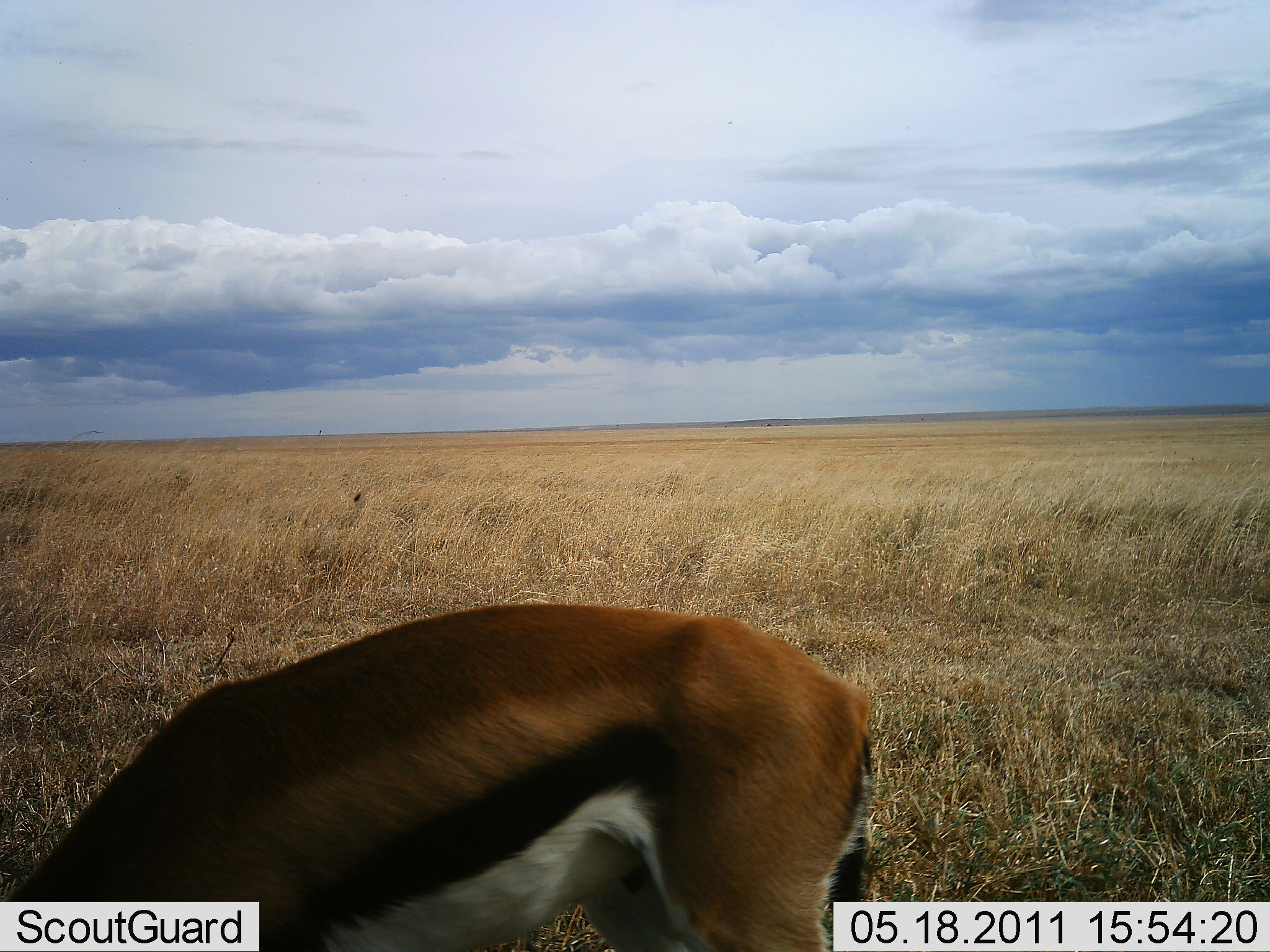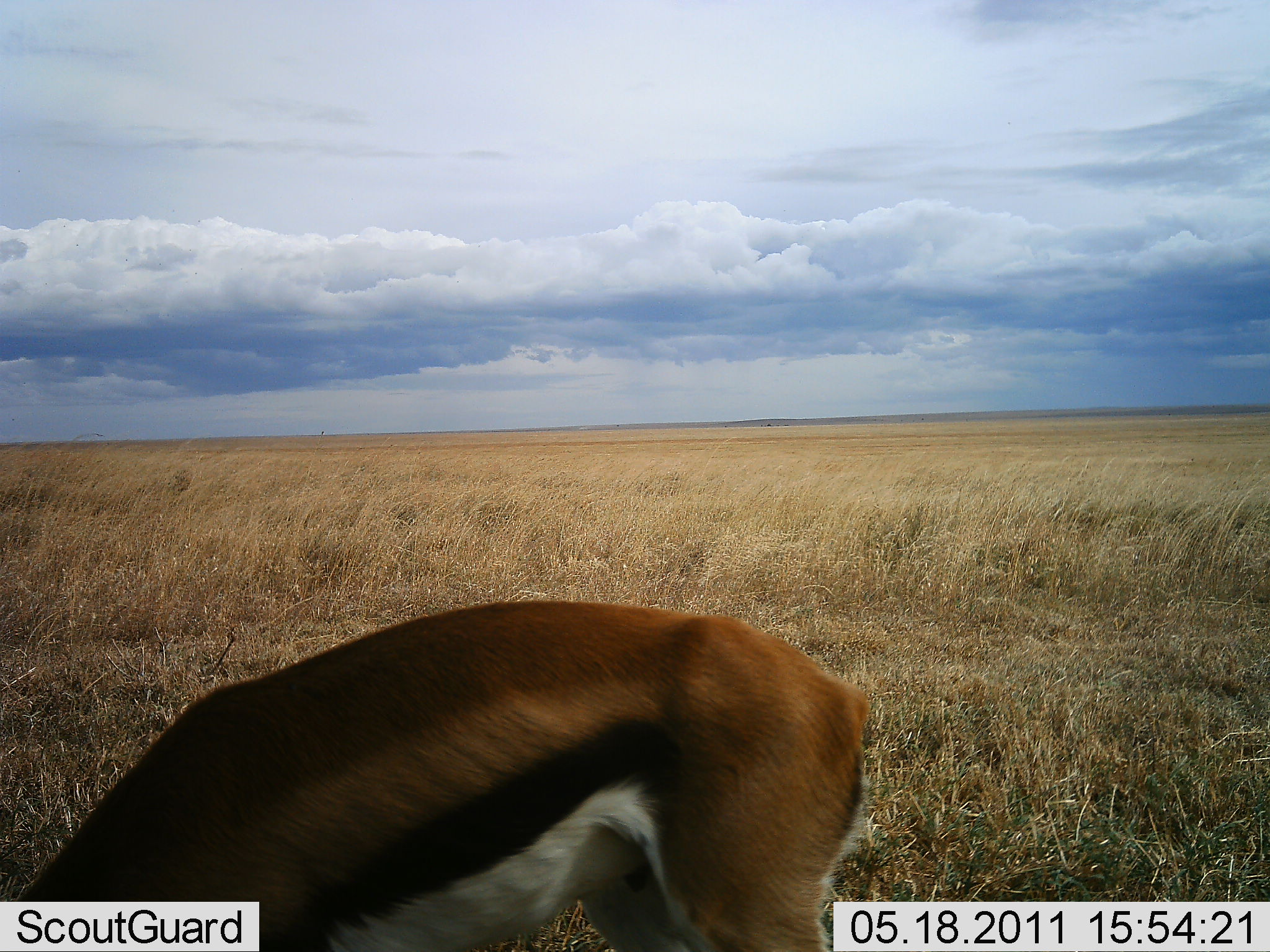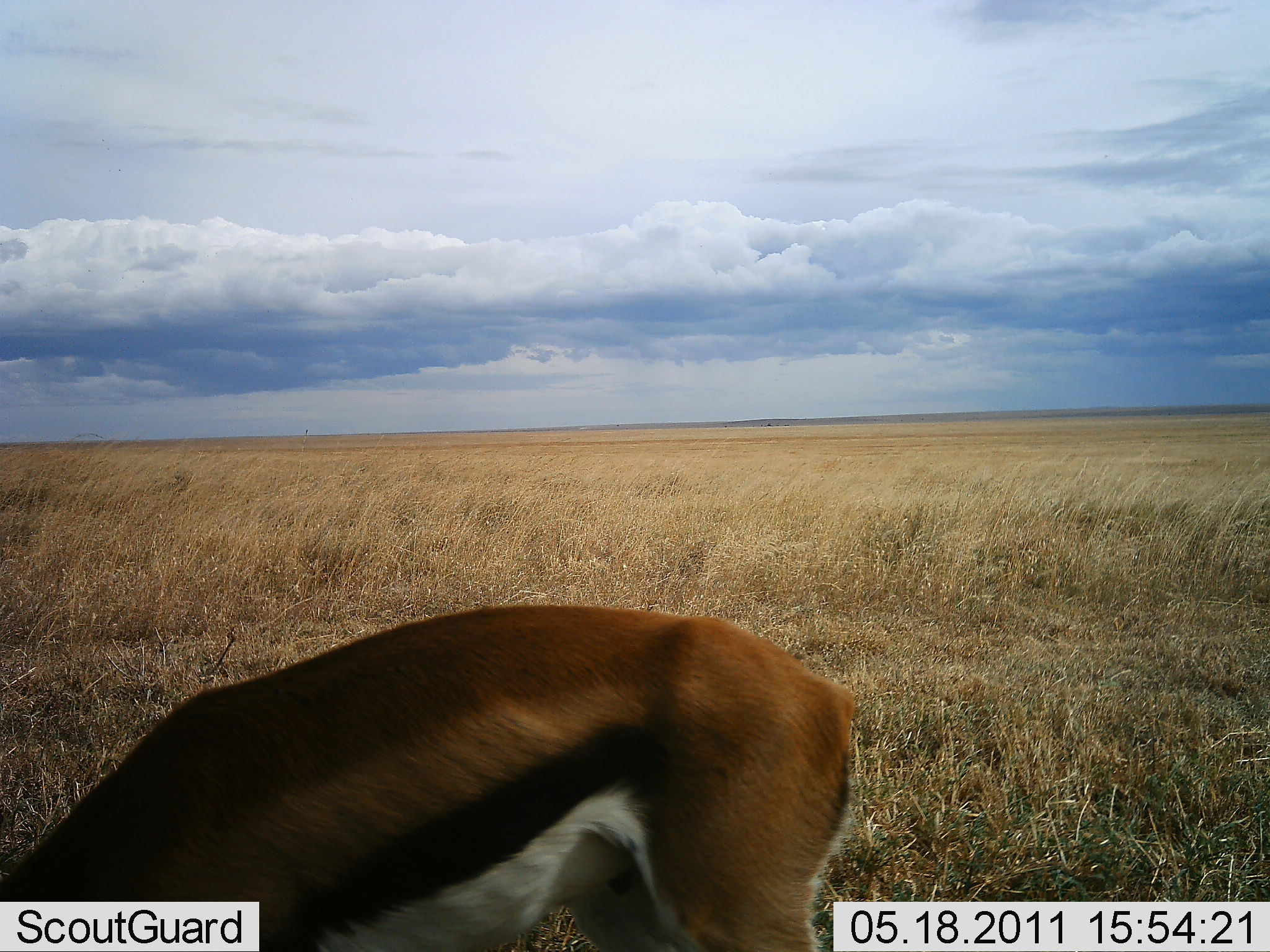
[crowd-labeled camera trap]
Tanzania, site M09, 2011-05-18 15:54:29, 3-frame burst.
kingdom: Animalia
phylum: Chordata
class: Mammalia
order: Artiodactyla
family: Bovidae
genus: Eudorcas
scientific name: Eudorcas thomsonii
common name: thomson's gazelle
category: gazellethomsons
Gazellethomsons (thomson's gazelle) (Eudorcas thomsonii), count 1. Behavior (volunteer vote fractions): standing 18%, resting 0%, moving 0%, interacting 0%. Young present (vote fraction): 0%. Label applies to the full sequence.